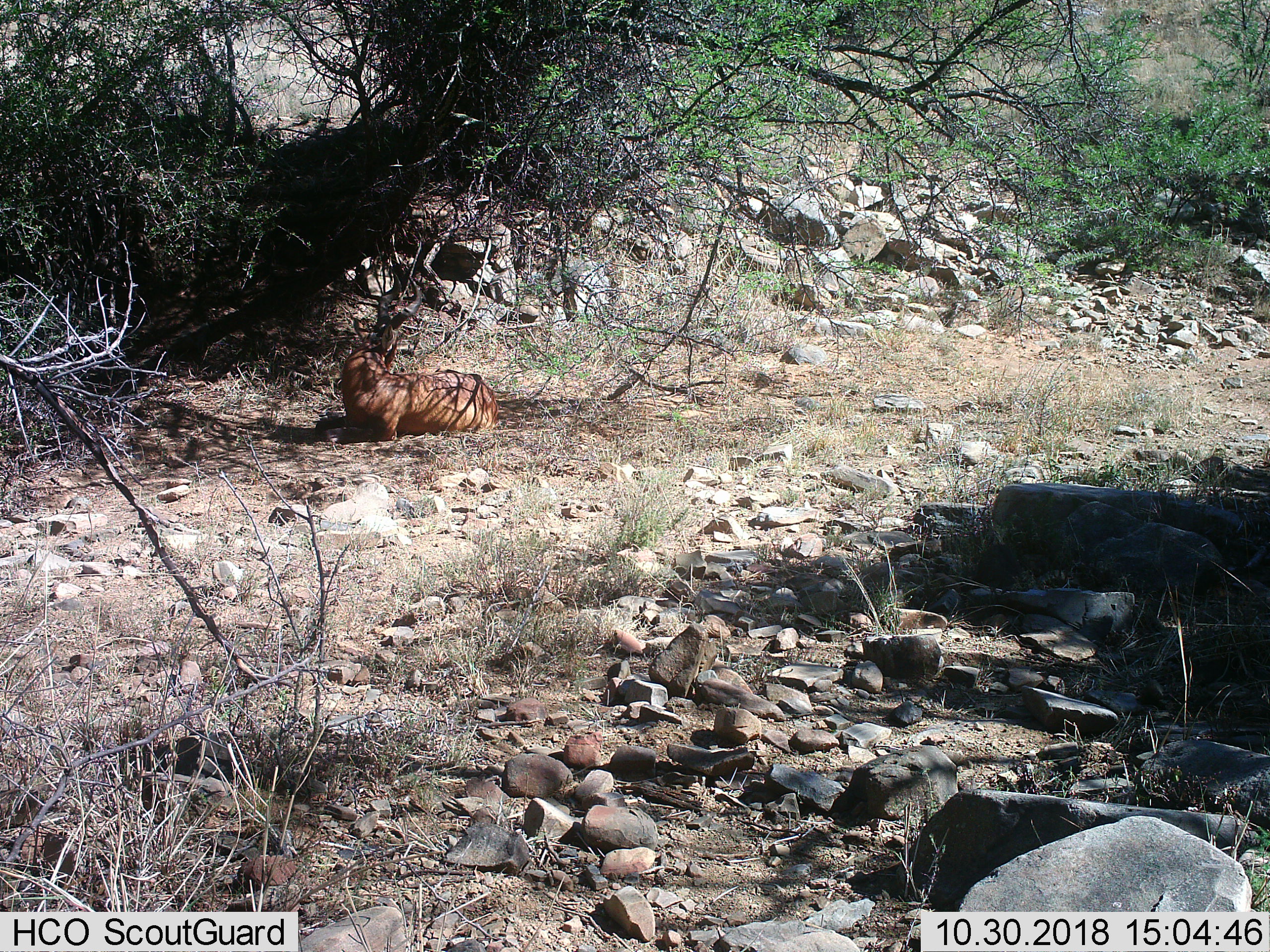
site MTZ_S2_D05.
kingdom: Animalia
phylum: Chordata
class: Mammalia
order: Artiodactyla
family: Bovidae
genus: Alcelaphus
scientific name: Alcelaphus buselaphus caama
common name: red hartebeest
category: hartebeestred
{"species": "hartebeestred (red hartebeest) (Alcelaphus buselaphus caama)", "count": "1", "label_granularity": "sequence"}